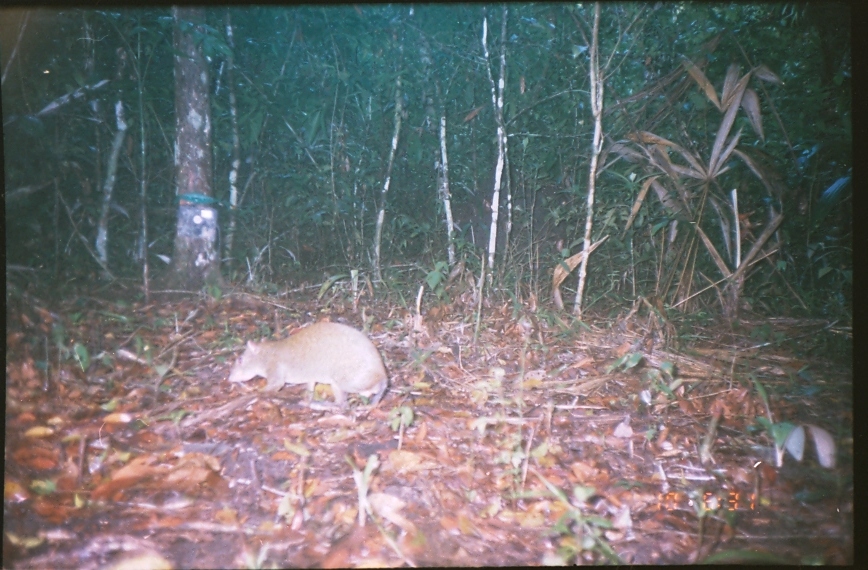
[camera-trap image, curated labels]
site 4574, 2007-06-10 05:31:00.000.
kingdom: Animalia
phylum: Chordata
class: Mammalia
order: Rodentia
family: Dasyproctidae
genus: Dasyprocta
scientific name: Dasyprocta punctata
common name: central american agouti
Dasyprocta punctata (central american agouti), count 1.